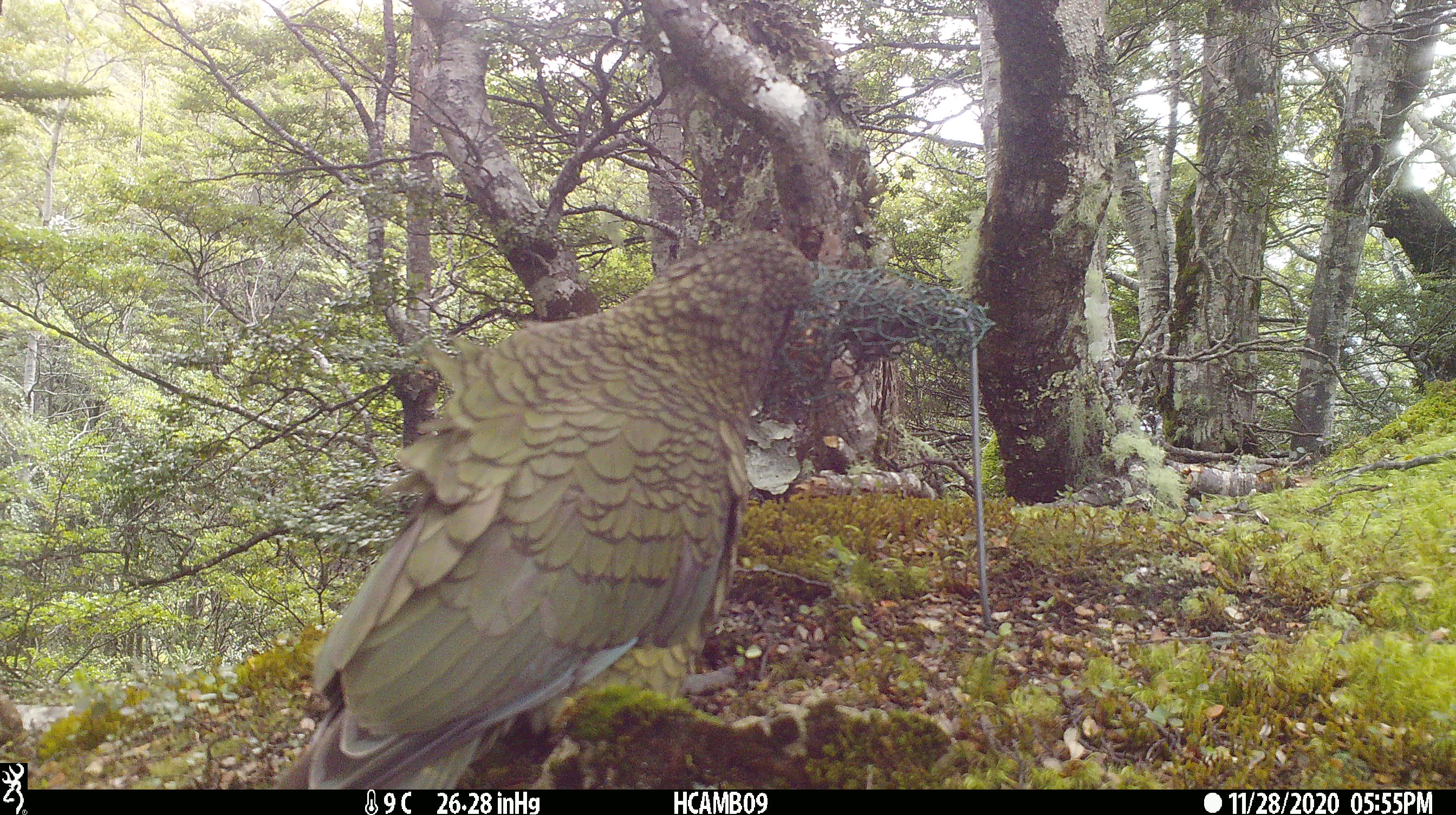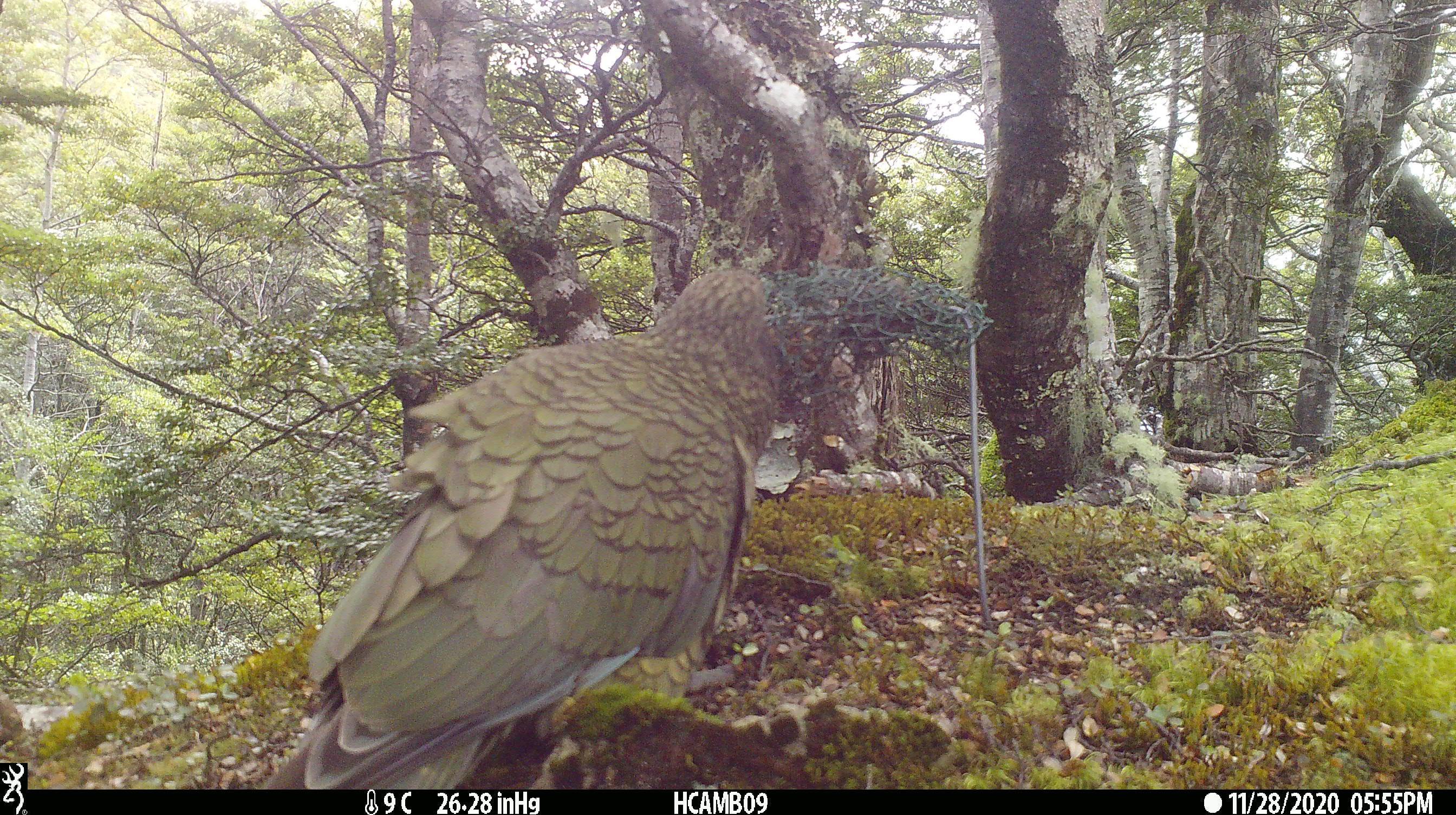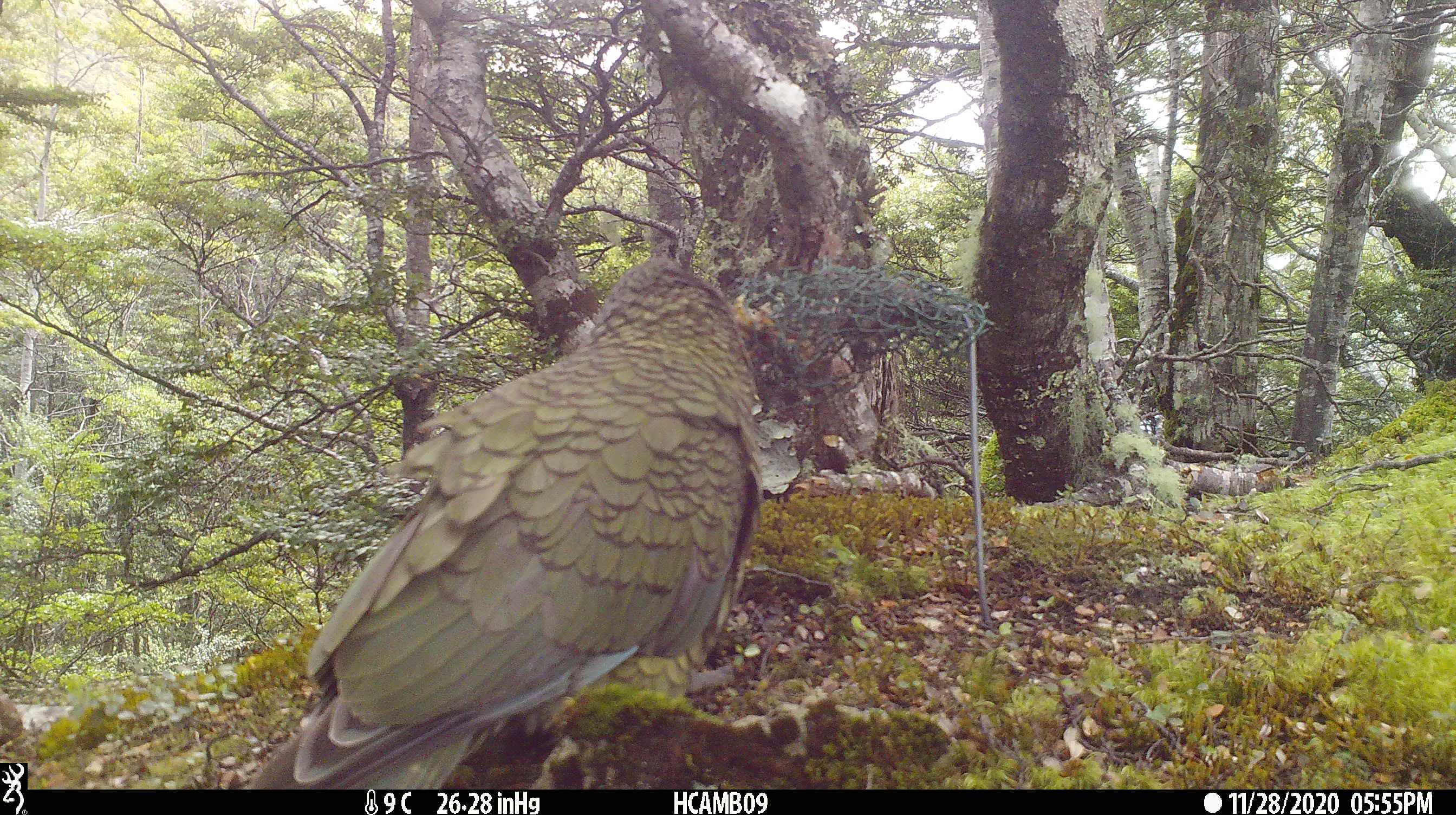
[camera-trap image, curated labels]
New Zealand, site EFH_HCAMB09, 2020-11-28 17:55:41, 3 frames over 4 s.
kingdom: Animalia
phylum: Chordata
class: Aves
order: Psittaciformes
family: Strigopidae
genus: Nestor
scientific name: Nestor notabilis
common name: kea